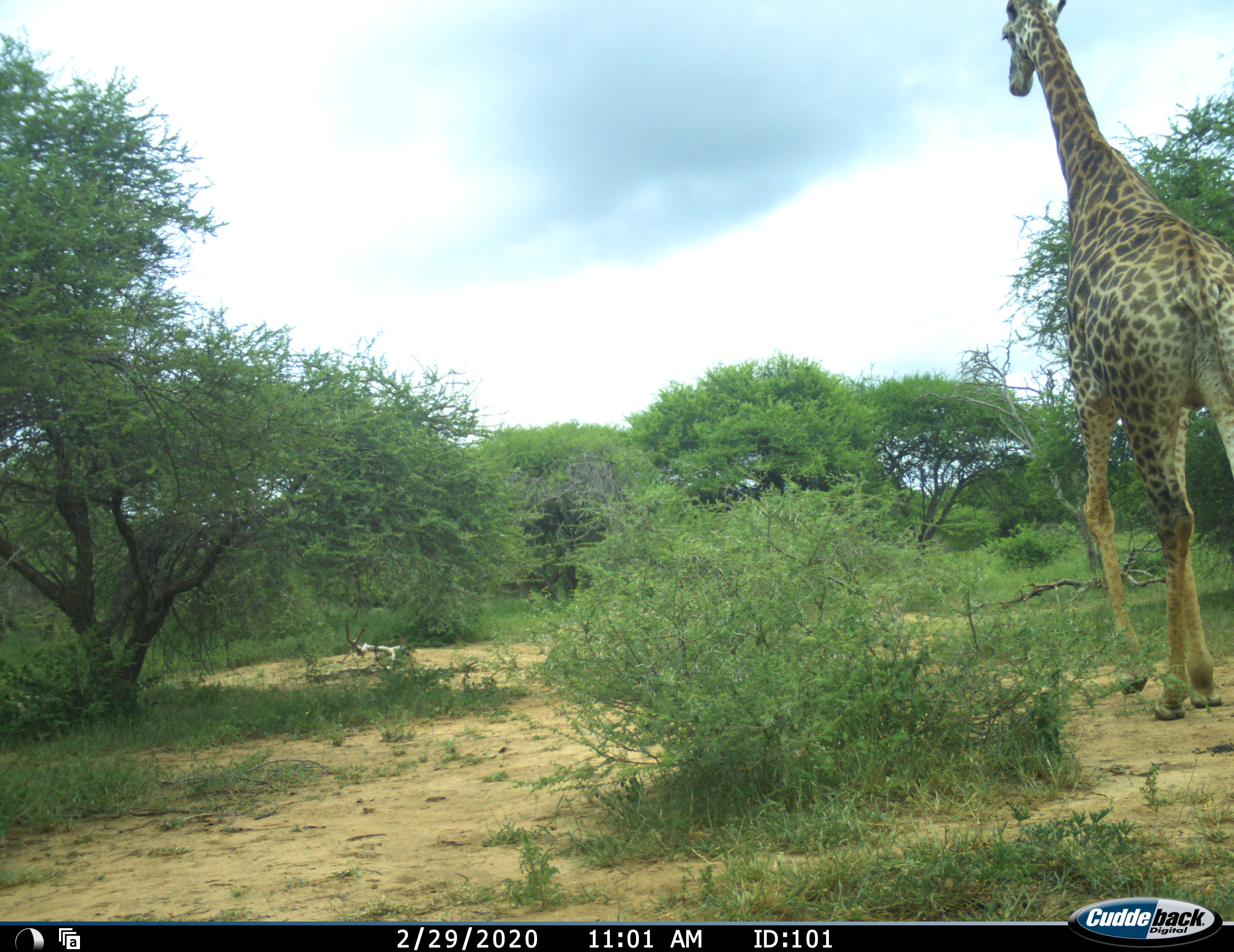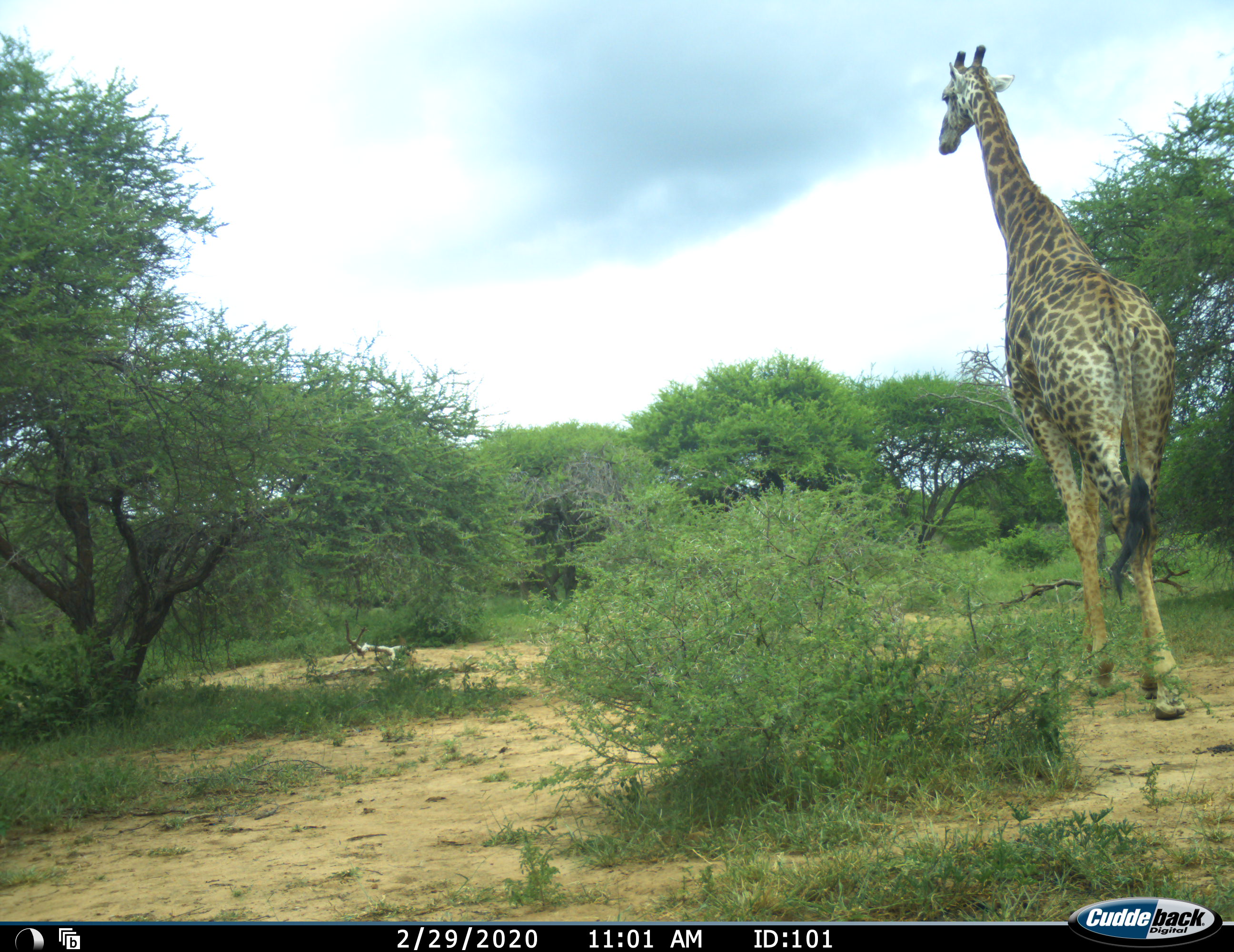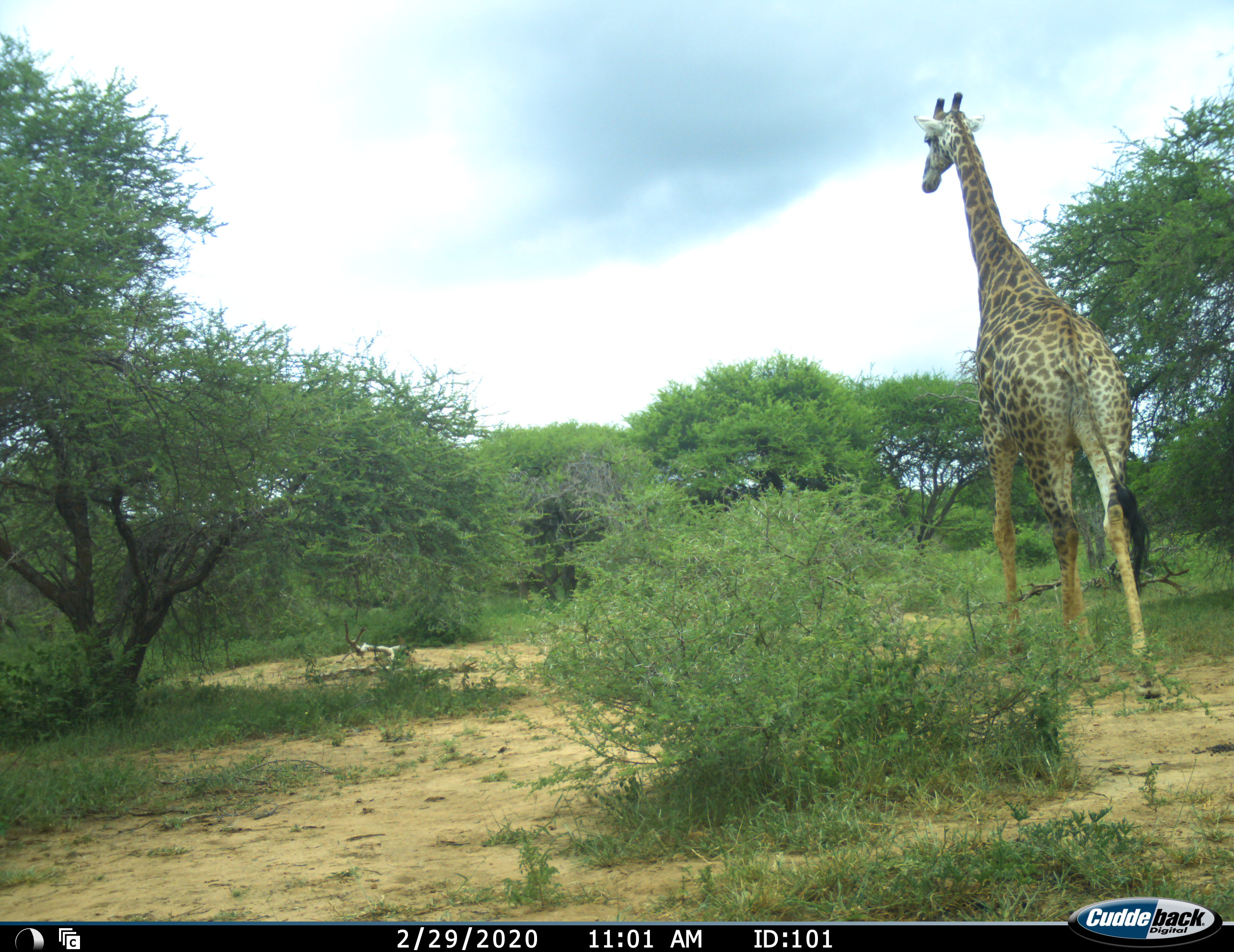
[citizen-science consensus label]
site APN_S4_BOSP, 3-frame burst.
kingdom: Animalia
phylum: Chordata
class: Mammalia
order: Artiodactyla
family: Giraffidae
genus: Giraffa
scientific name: Giraffa camelopardalis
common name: giraffe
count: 1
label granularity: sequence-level